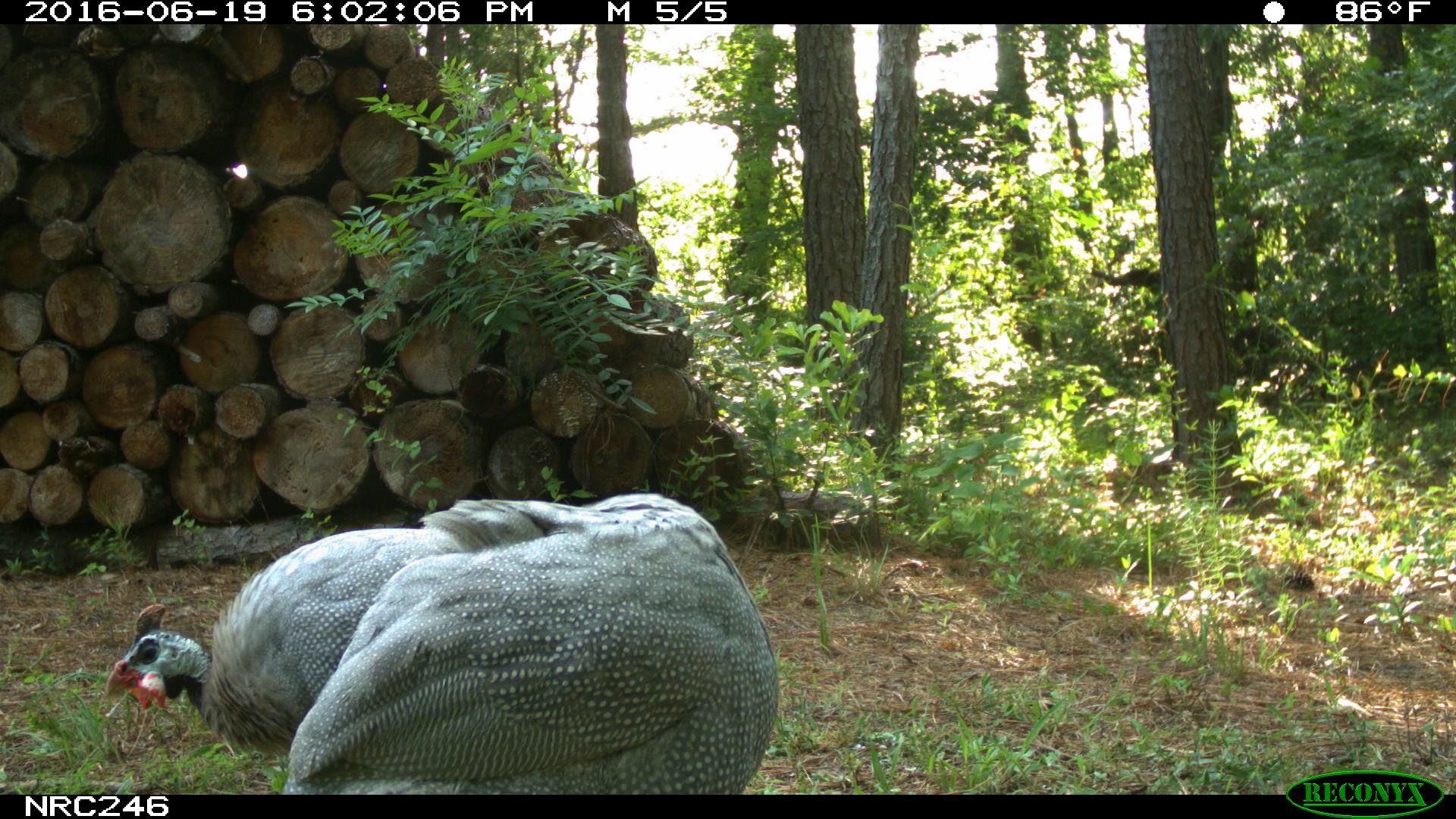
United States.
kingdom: Animalia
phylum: Chordata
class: Aves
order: Galliformes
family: Phasianidae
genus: Meleagris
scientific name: Meleagris gallopavo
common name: wild turkey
Wild Turkey (Meleagris gallopavo).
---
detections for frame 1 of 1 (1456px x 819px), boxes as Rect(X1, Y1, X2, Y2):
Wild Turkey: Rect(260, 506, 781, 782); Rect(100, 523, 530, 736)